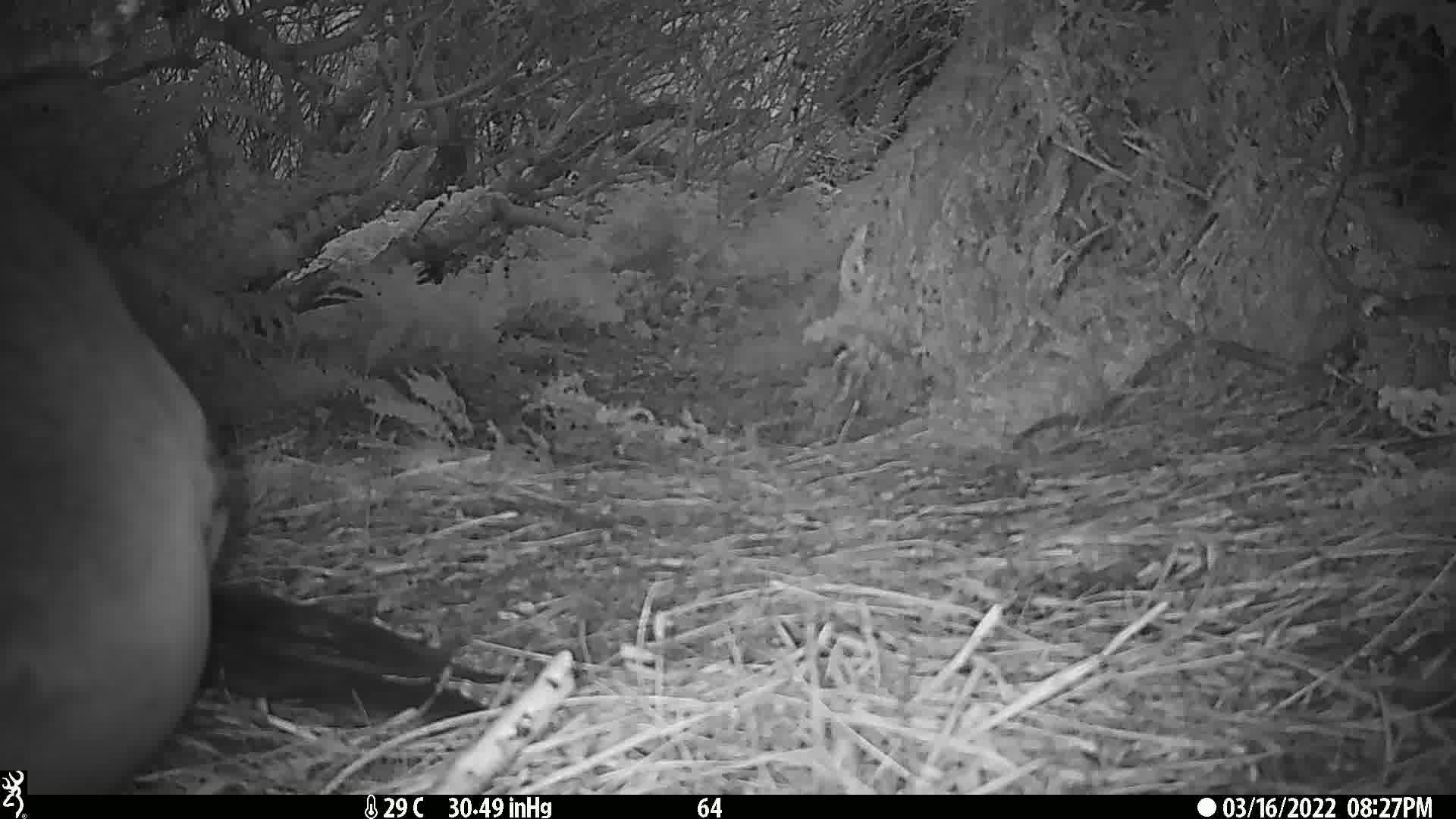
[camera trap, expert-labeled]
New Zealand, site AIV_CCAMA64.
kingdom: Animalia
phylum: Chordata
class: Mammalia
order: Carnivora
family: Otariidae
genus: Phocarctos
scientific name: Phocarctos hookeri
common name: new zealand sea lion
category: sealion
Sealion (new zealand sea lion) (Phocarctos hookeri).